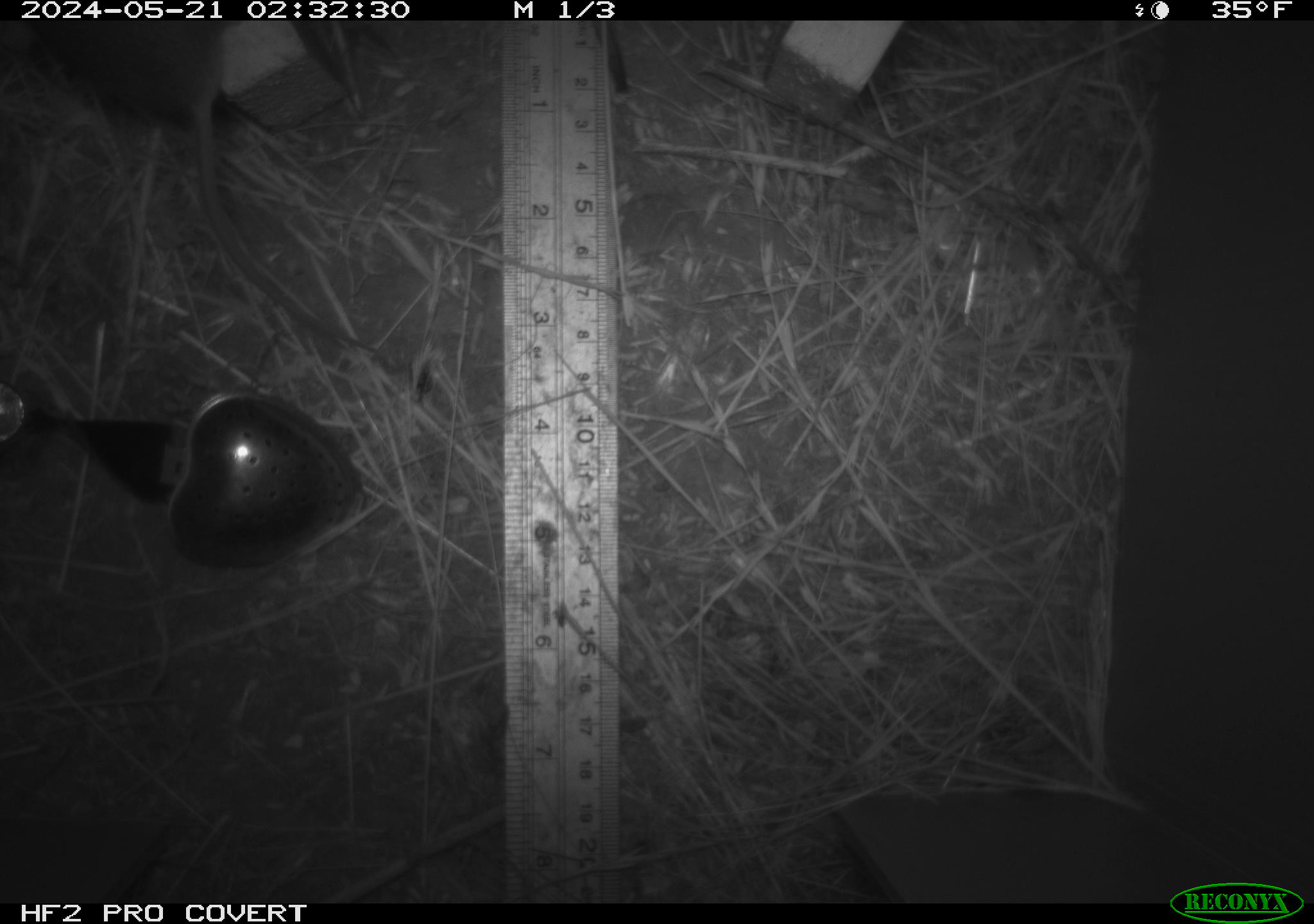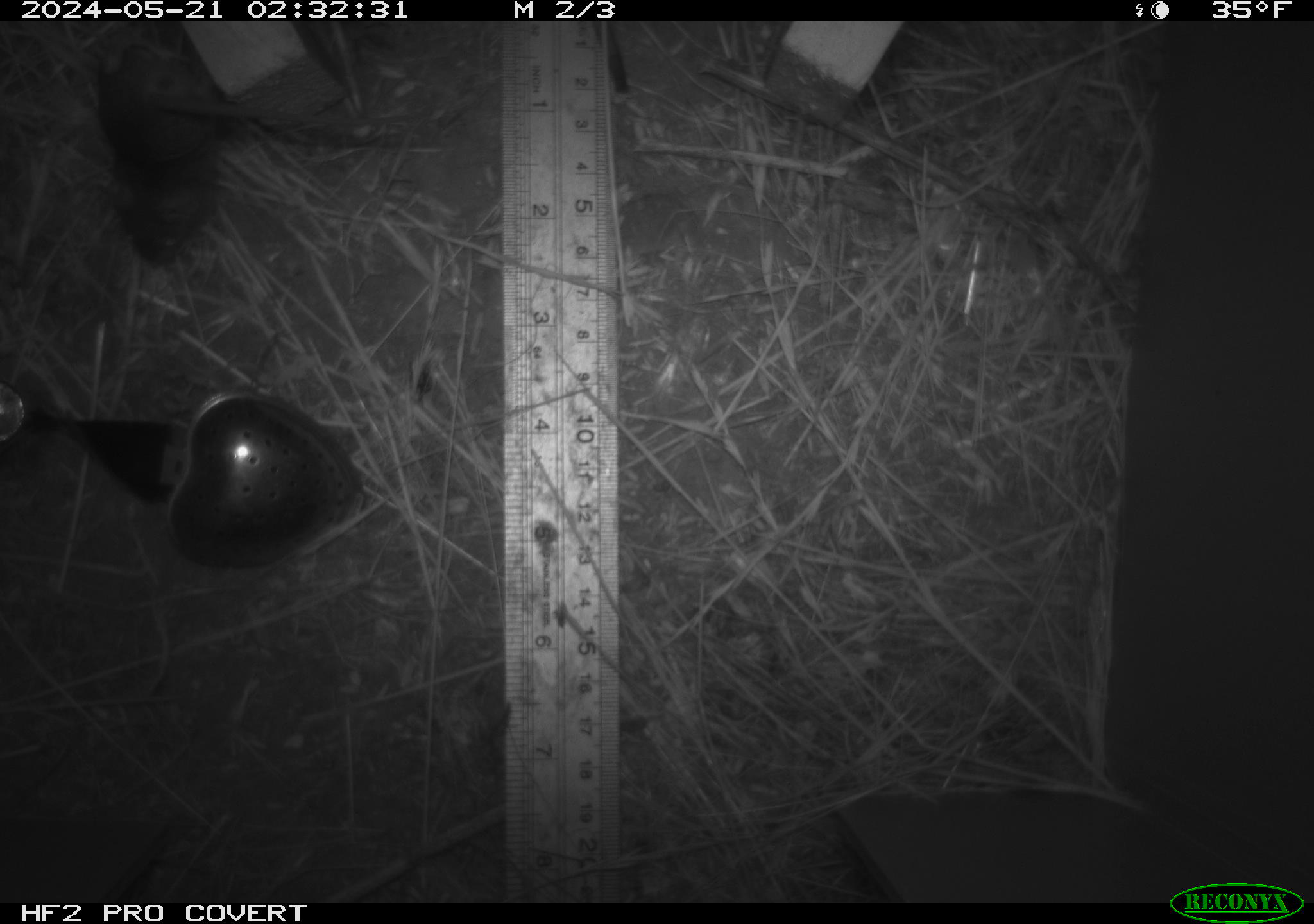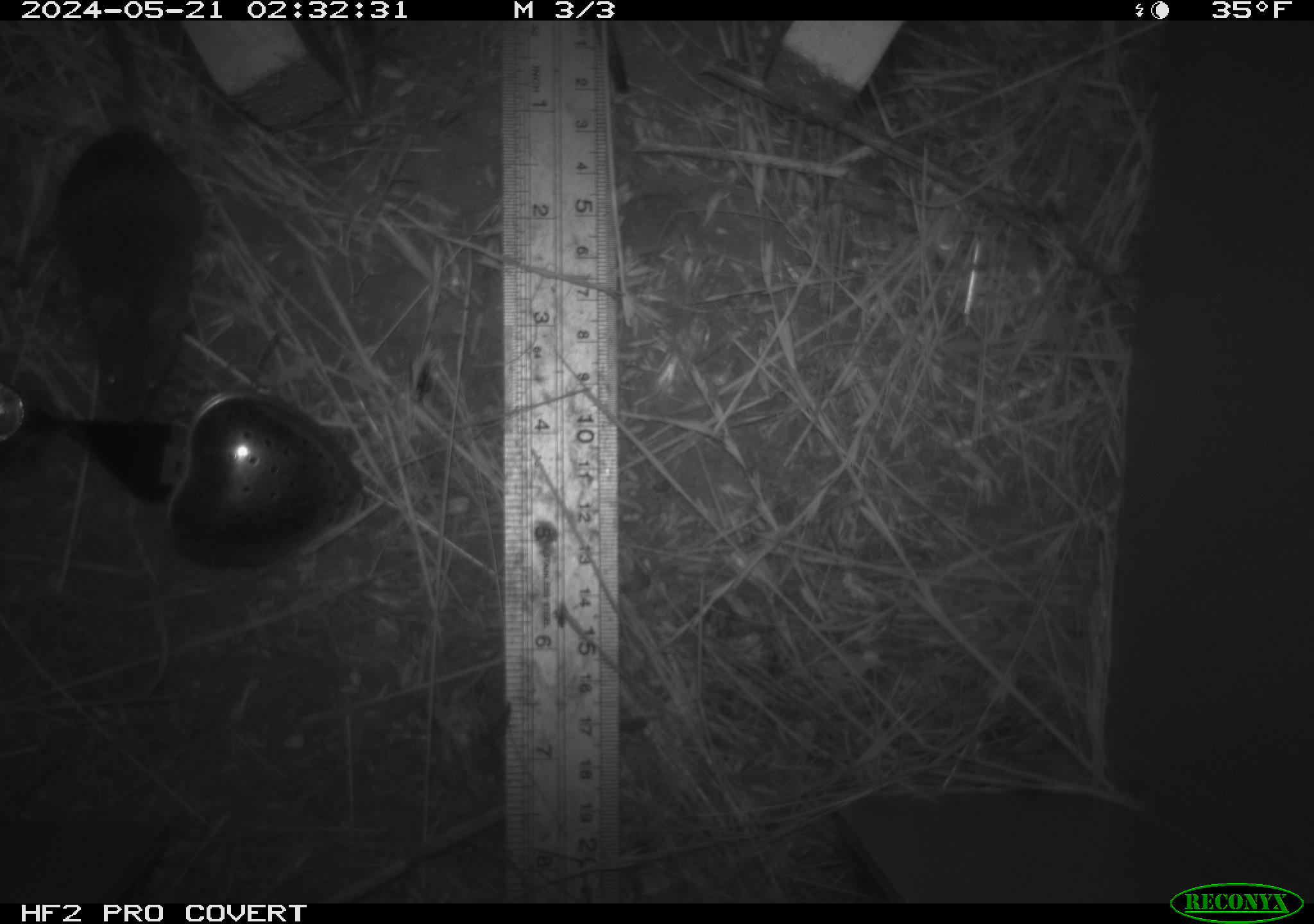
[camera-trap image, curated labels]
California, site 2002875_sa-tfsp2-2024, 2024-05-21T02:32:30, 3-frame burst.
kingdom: Animalia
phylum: Chordata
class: Mammalia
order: Rodentia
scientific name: Rodentia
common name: mouse species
Mouse species (Rodentia).